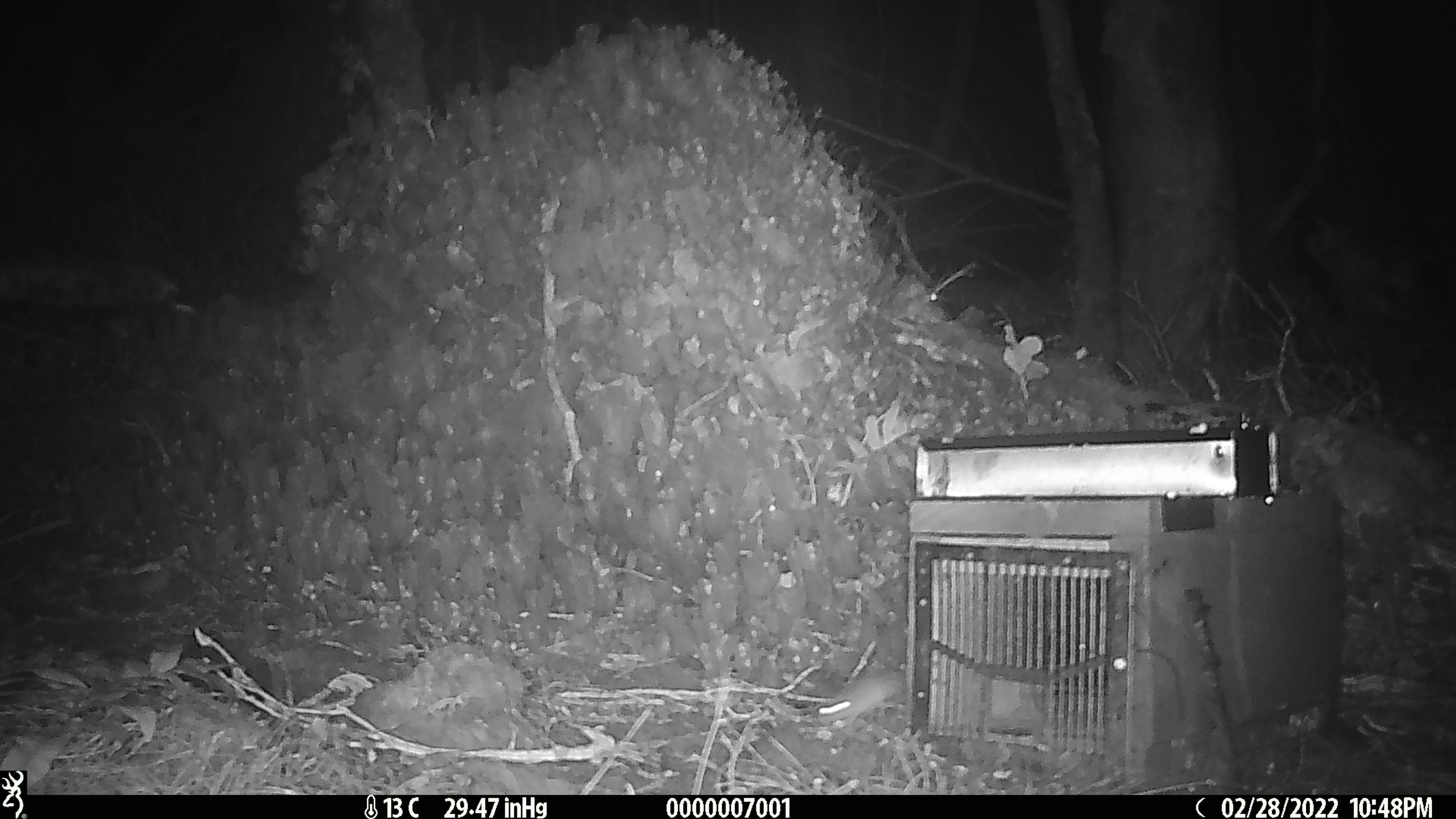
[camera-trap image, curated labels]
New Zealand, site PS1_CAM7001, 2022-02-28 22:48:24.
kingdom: Animalia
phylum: Chordata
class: Mammalia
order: Rodentia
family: Muridae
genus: Mus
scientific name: Mus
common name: mouse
Mouse (Mus).